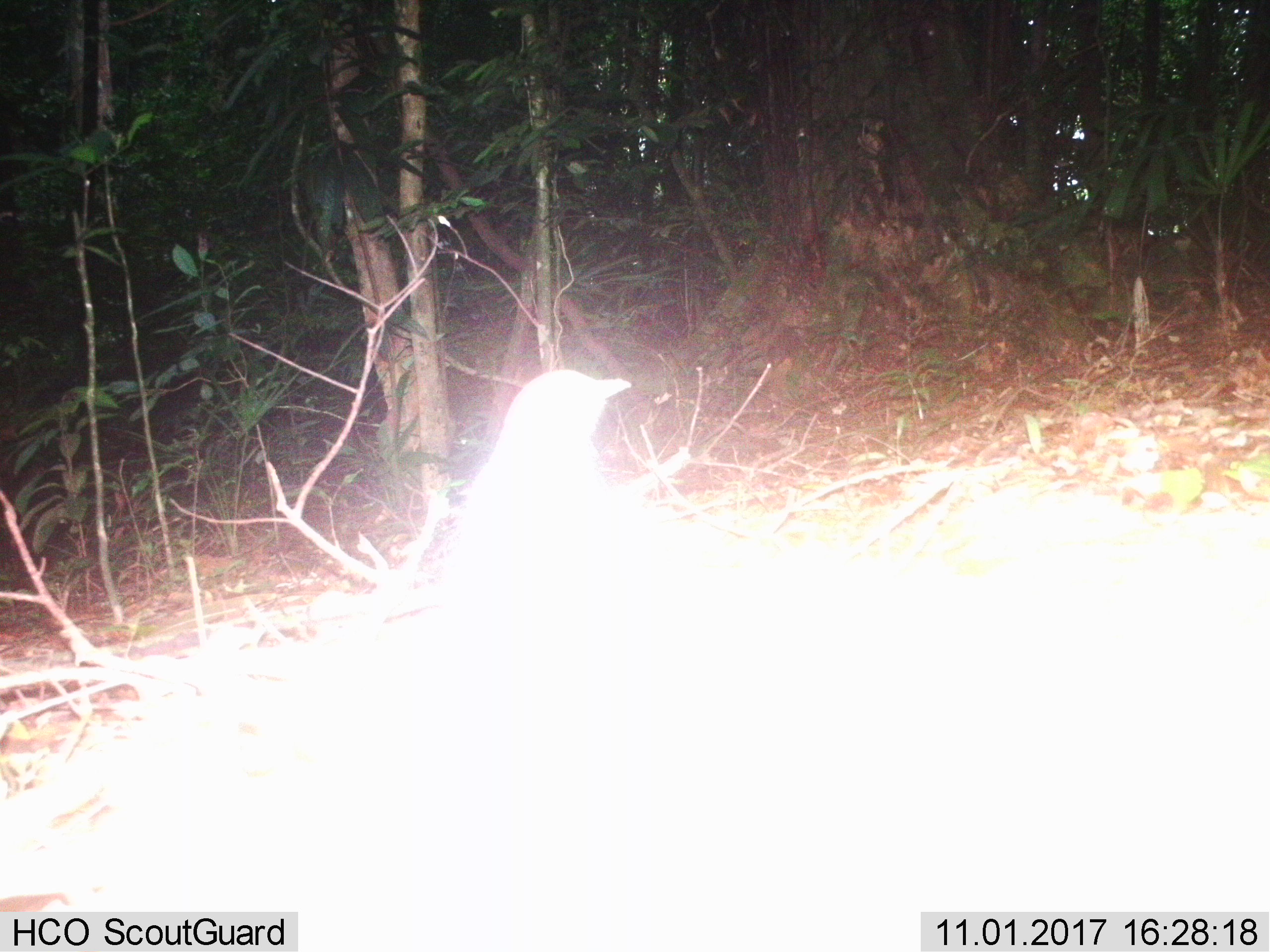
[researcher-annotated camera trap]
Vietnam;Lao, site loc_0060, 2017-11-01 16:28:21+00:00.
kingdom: Animalia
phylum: Chordata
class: Aves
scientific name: Aves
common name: bird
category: unidentified bird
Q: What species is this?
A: Unidentified bird (bird) (Aves).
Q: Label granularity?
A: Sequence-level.